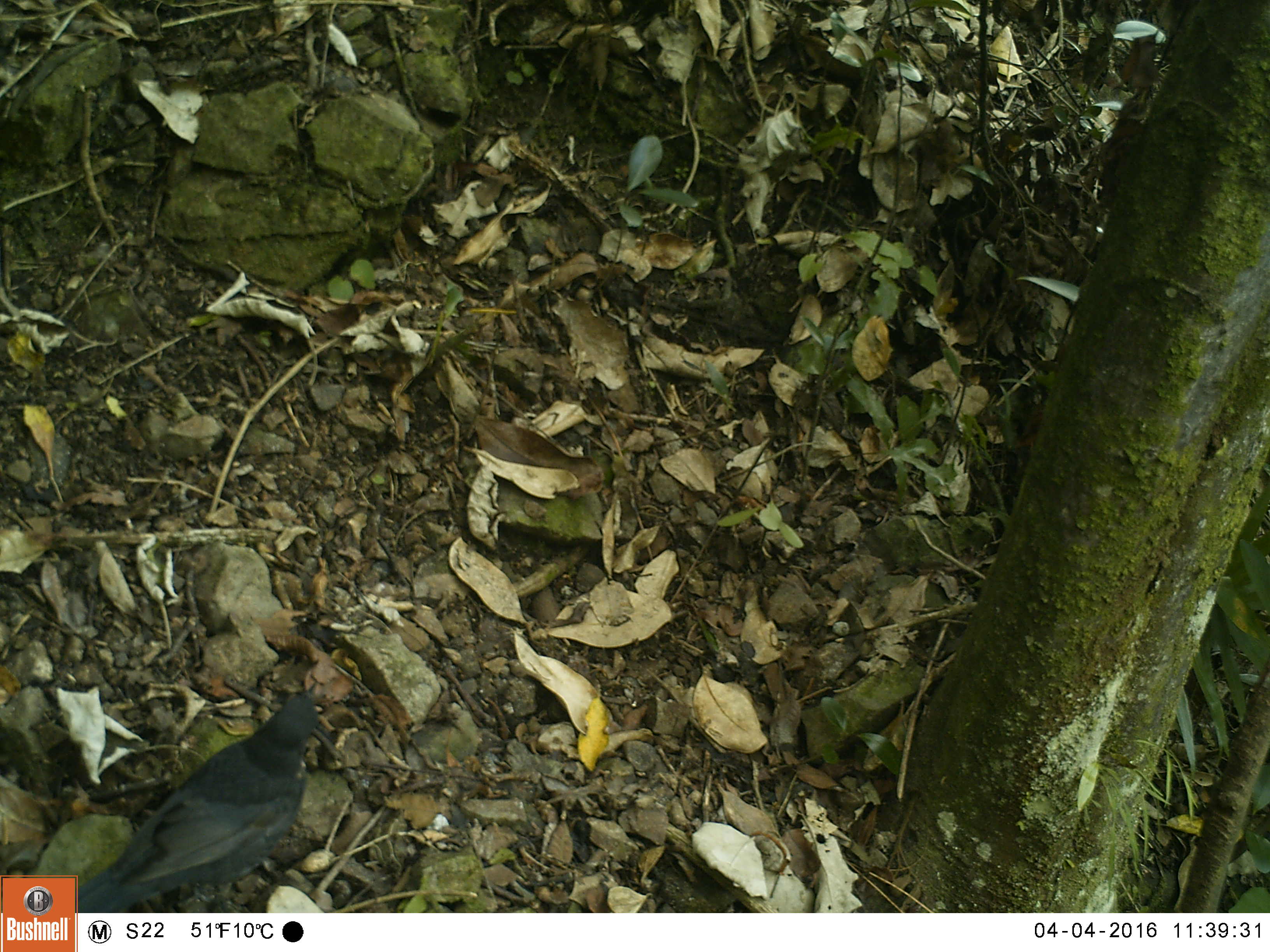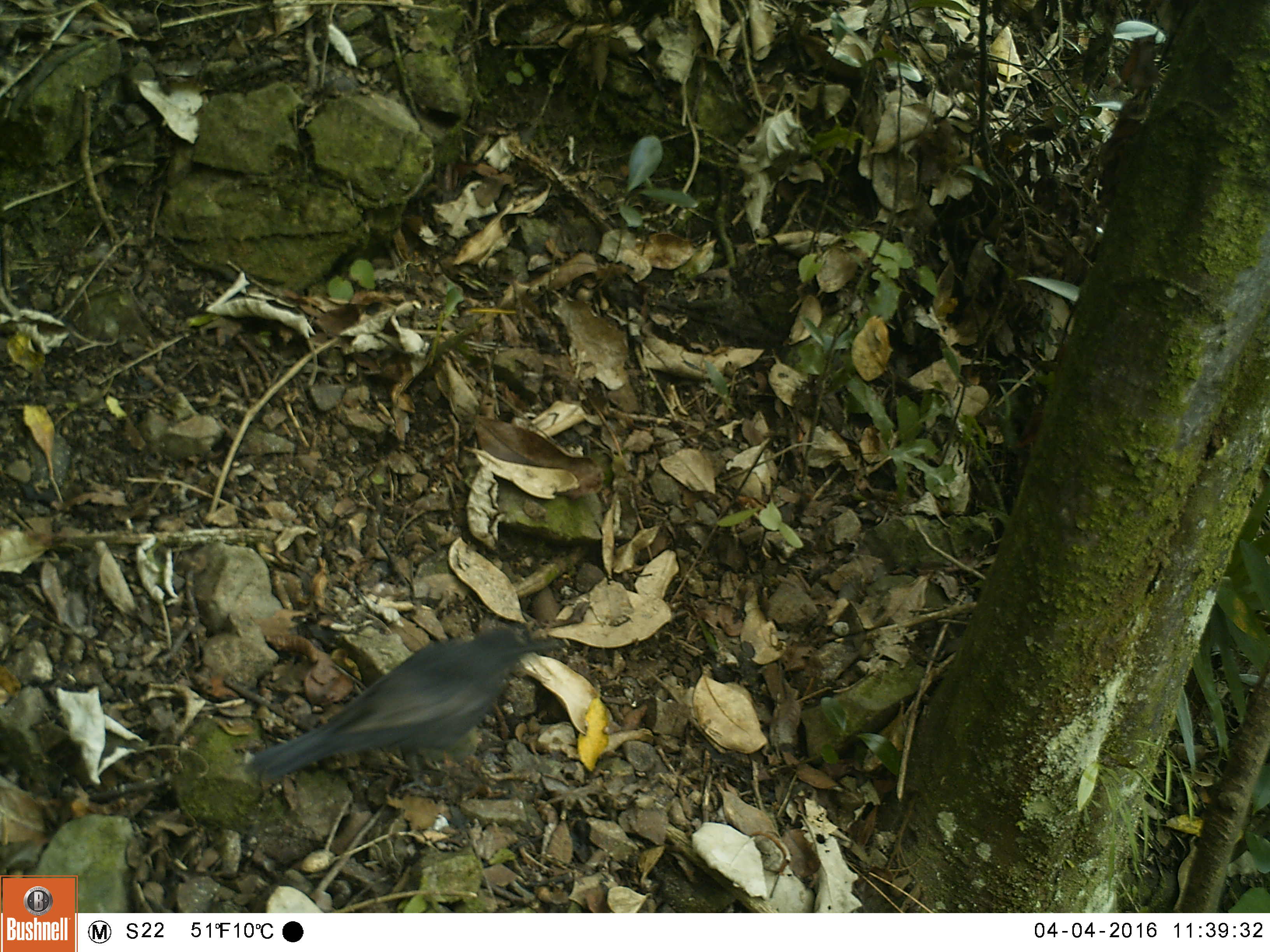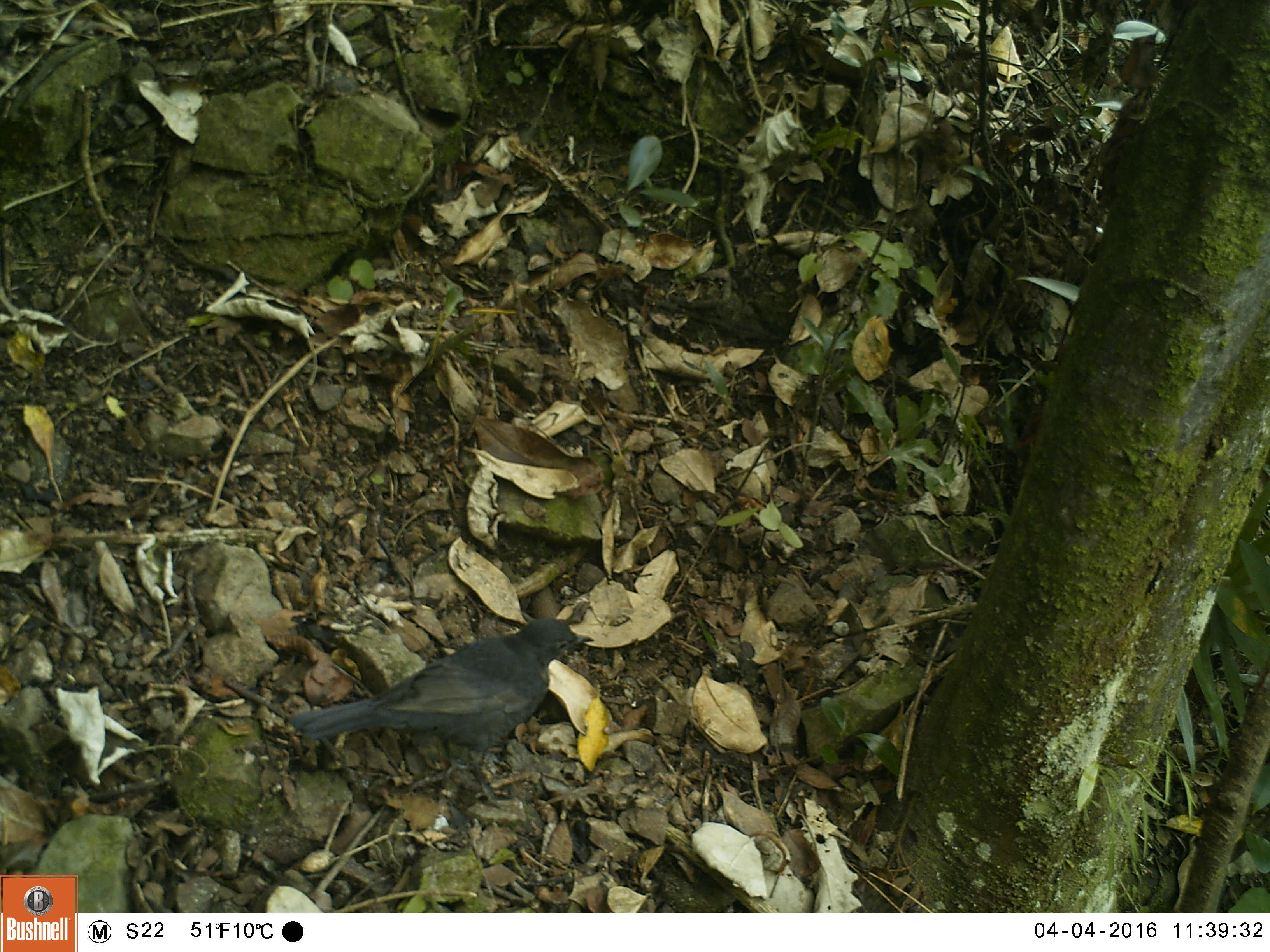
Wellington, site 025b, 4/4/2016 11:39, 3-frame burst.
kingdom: Animalia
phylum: Chordata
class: Aves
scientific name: Aves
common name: bird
Bird (Aves).